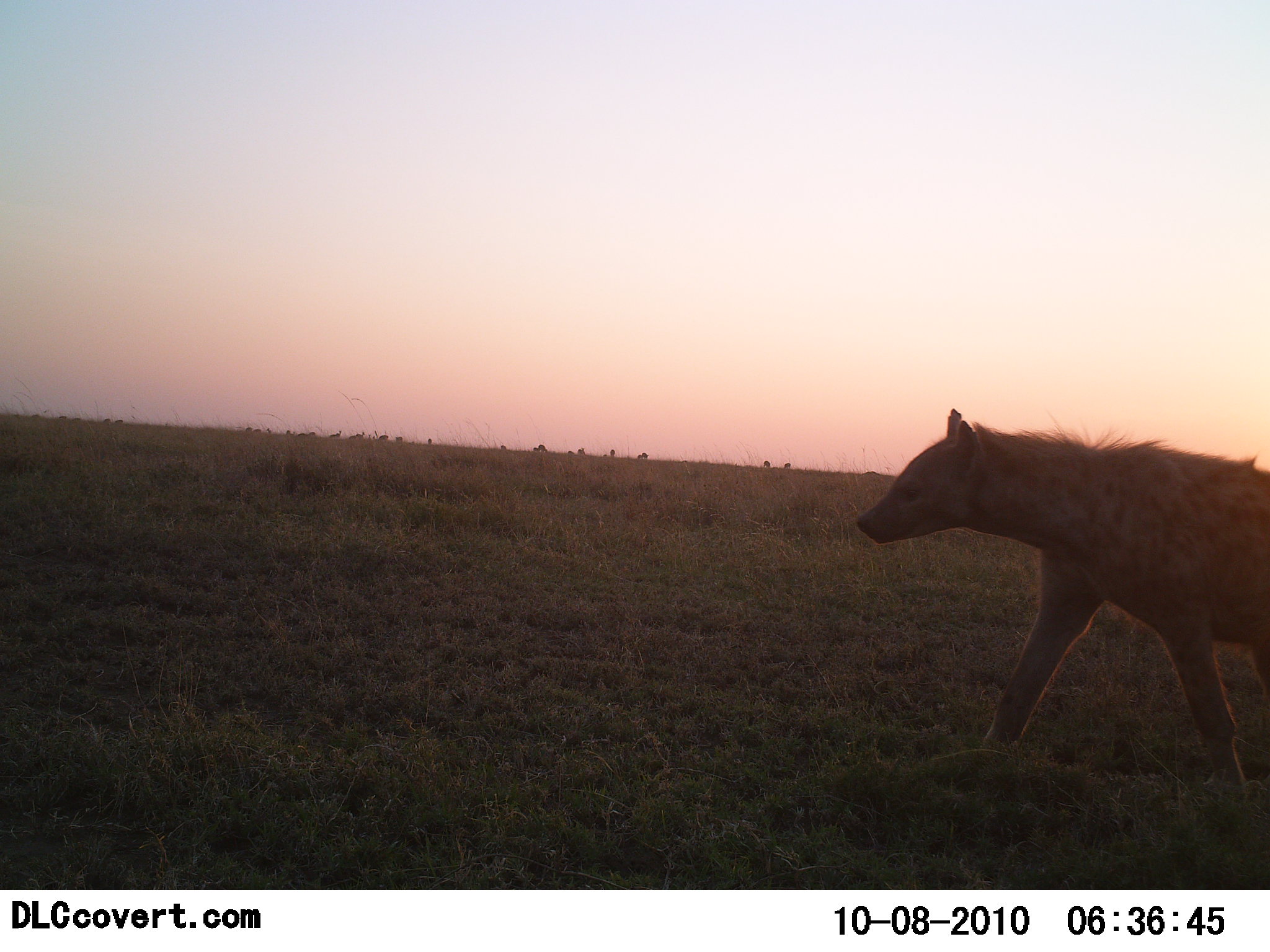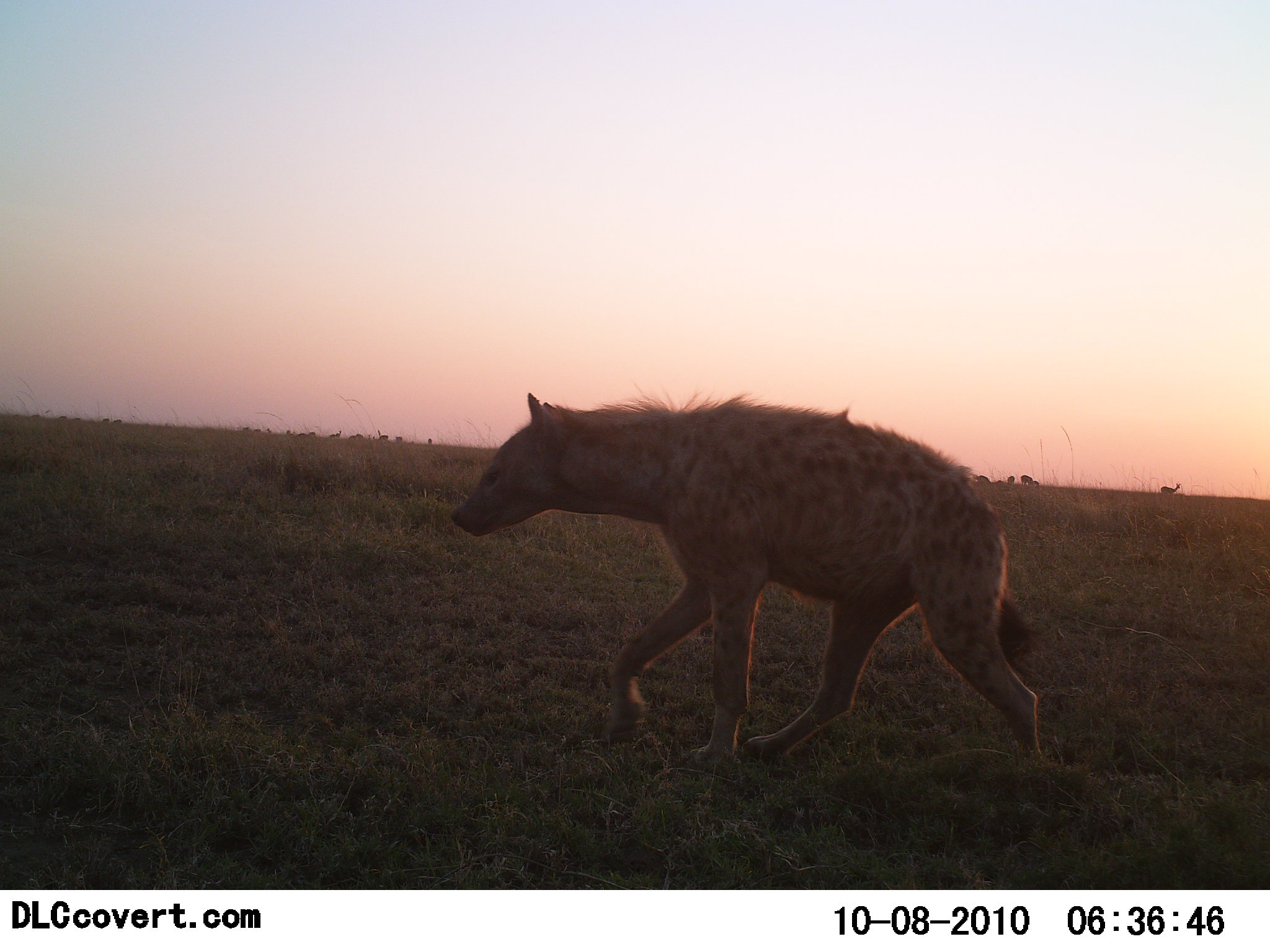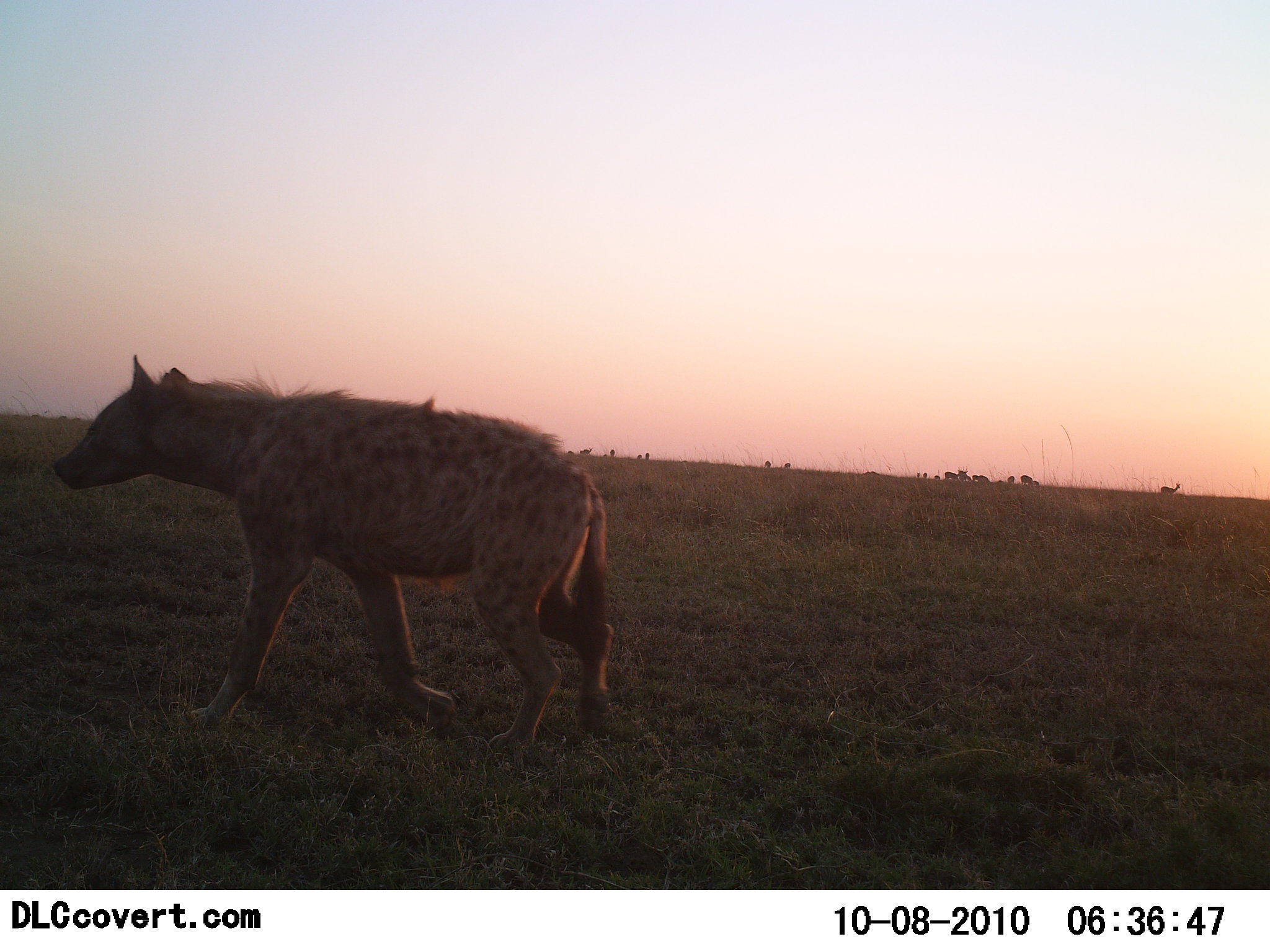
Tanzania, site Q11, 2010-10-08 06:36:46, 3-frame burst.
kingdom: Animalia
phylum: Chordata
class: Mammalia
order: Carnivora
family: Hyaenidae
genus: Crocuta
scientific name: Crocuta crocuta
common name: spotted hyena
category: hyenaspotted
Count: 1.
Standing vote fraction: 0%.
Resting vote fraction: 0%.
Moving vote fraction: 100%.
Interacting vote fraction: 0%.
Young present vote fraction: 0%.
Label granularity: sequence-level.